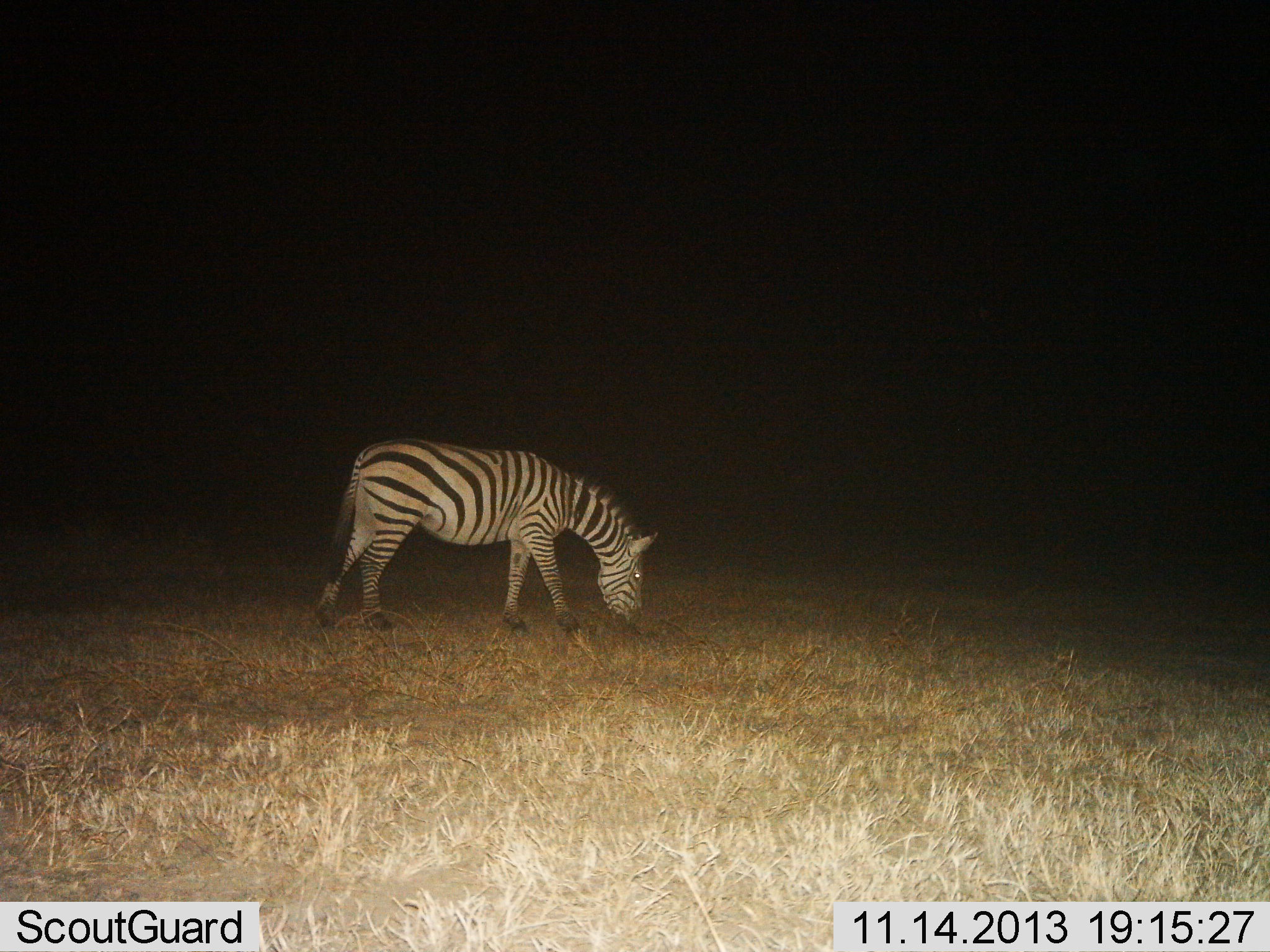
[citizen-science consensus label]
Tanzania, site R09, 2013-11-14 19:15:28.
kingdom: Animalia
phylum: Chordata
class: Mammalia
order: Perissodactyla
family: Equidae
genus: Equus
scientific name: Equus quagga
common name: plains zebra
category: zebra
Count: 1.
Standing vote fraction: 30%.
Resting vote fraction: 0%.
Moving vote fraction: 0%.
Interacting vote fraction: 0%.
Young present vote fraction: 0%.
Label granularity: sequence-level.